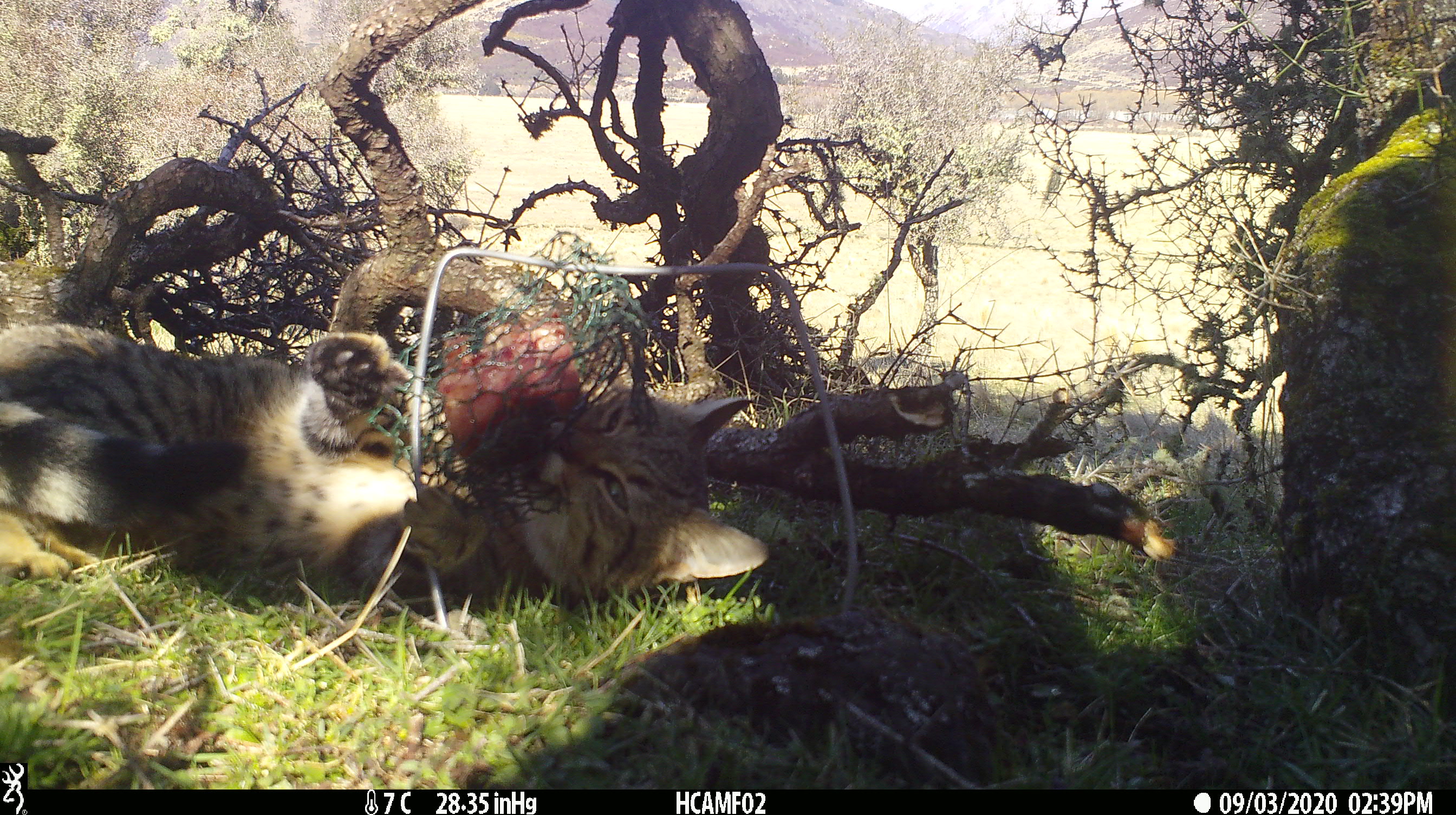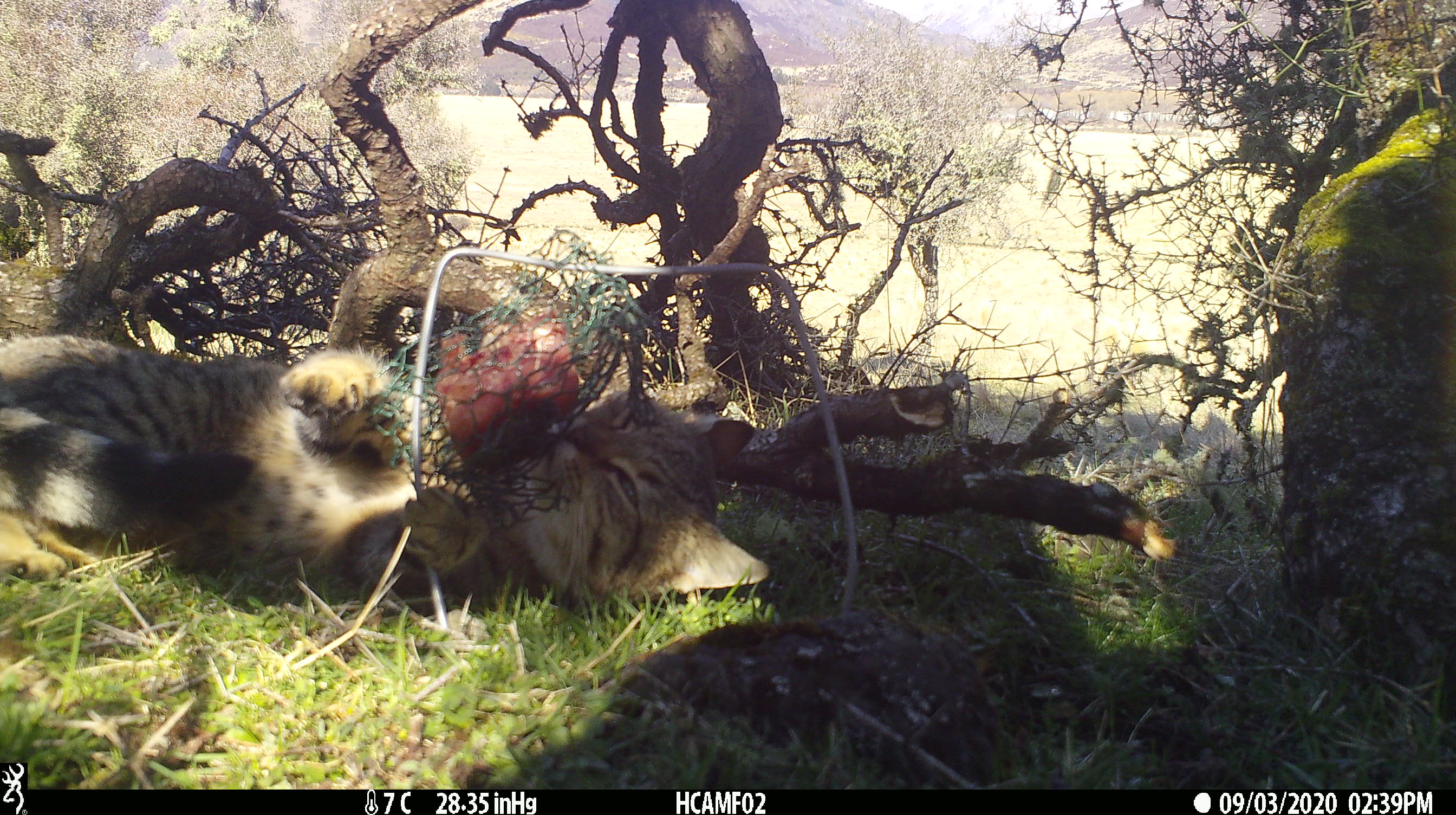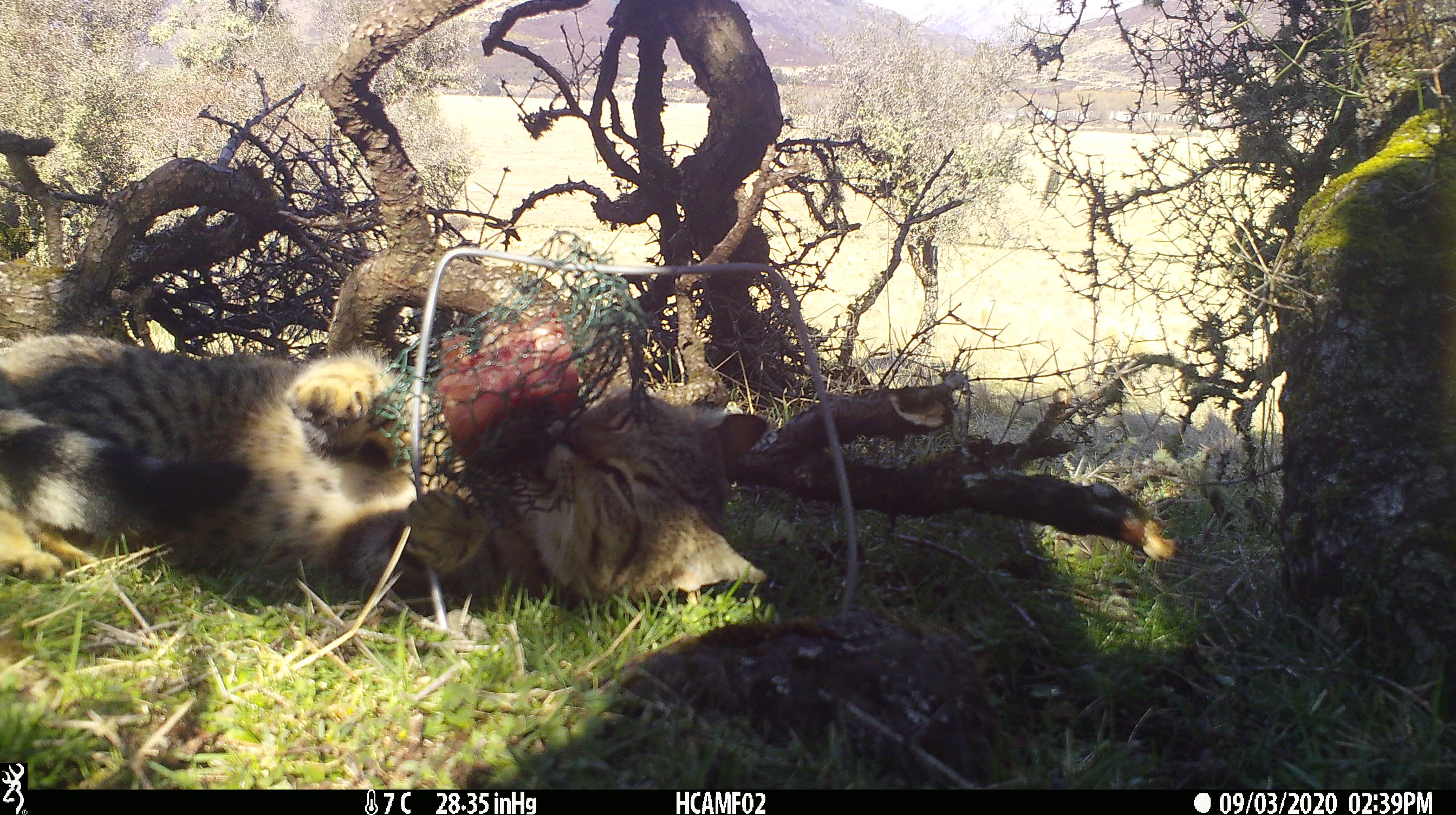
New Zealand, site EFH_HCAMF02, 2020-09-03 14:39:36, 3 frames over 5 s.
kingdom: Animalia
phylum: Chordata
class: Mammalia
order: Carnivora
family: Felidae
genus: Felis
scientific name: Felis catus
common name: domestic cat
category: cat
Cat (domestic cat) (Felis catus).